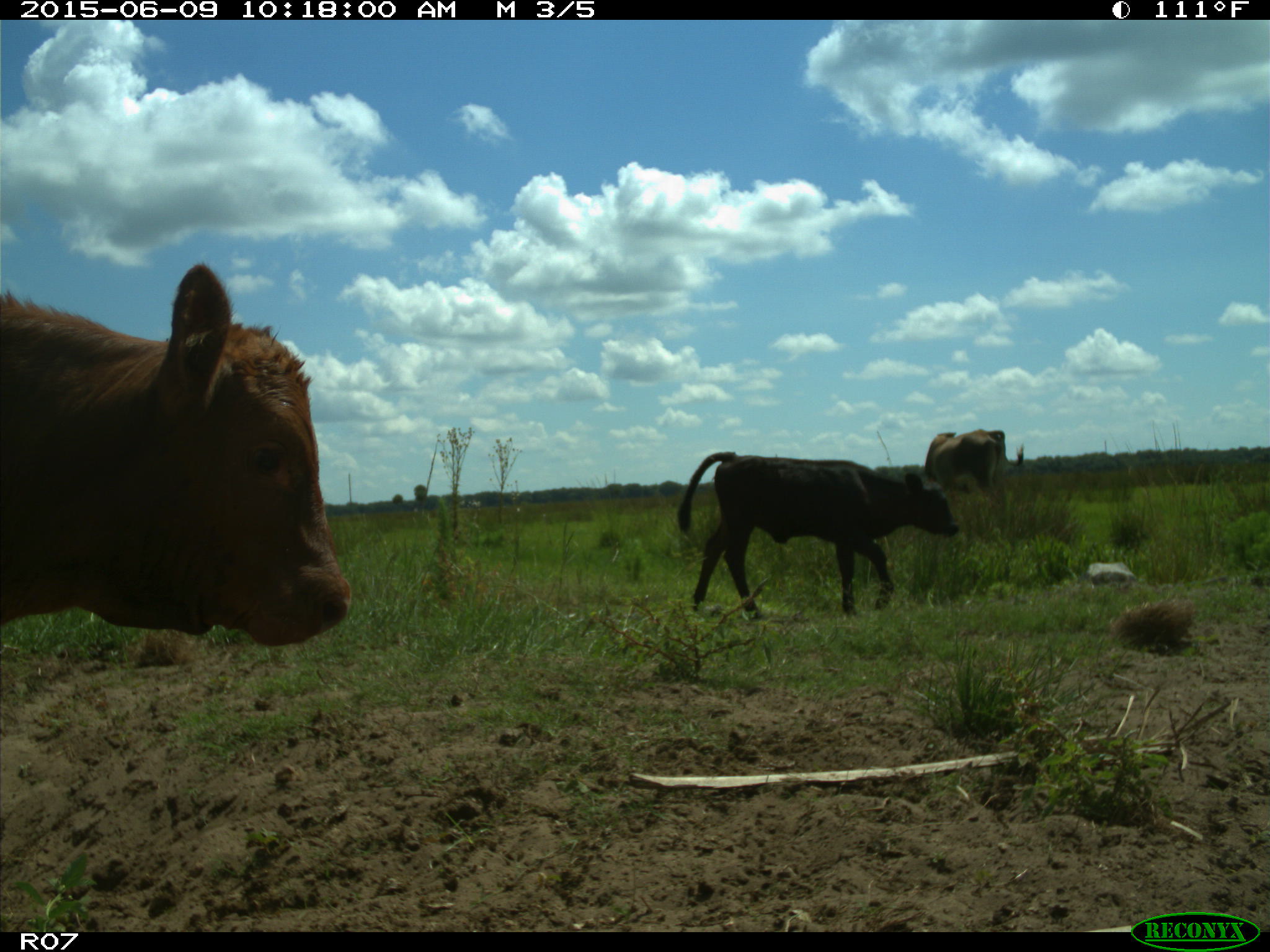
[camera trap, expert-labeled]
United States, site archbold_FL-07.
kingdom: Animalia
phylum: Chordata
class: Mammalia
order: Artiodactyla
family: Bovidae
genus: Bos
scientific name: Bos taurus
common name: domestic cow